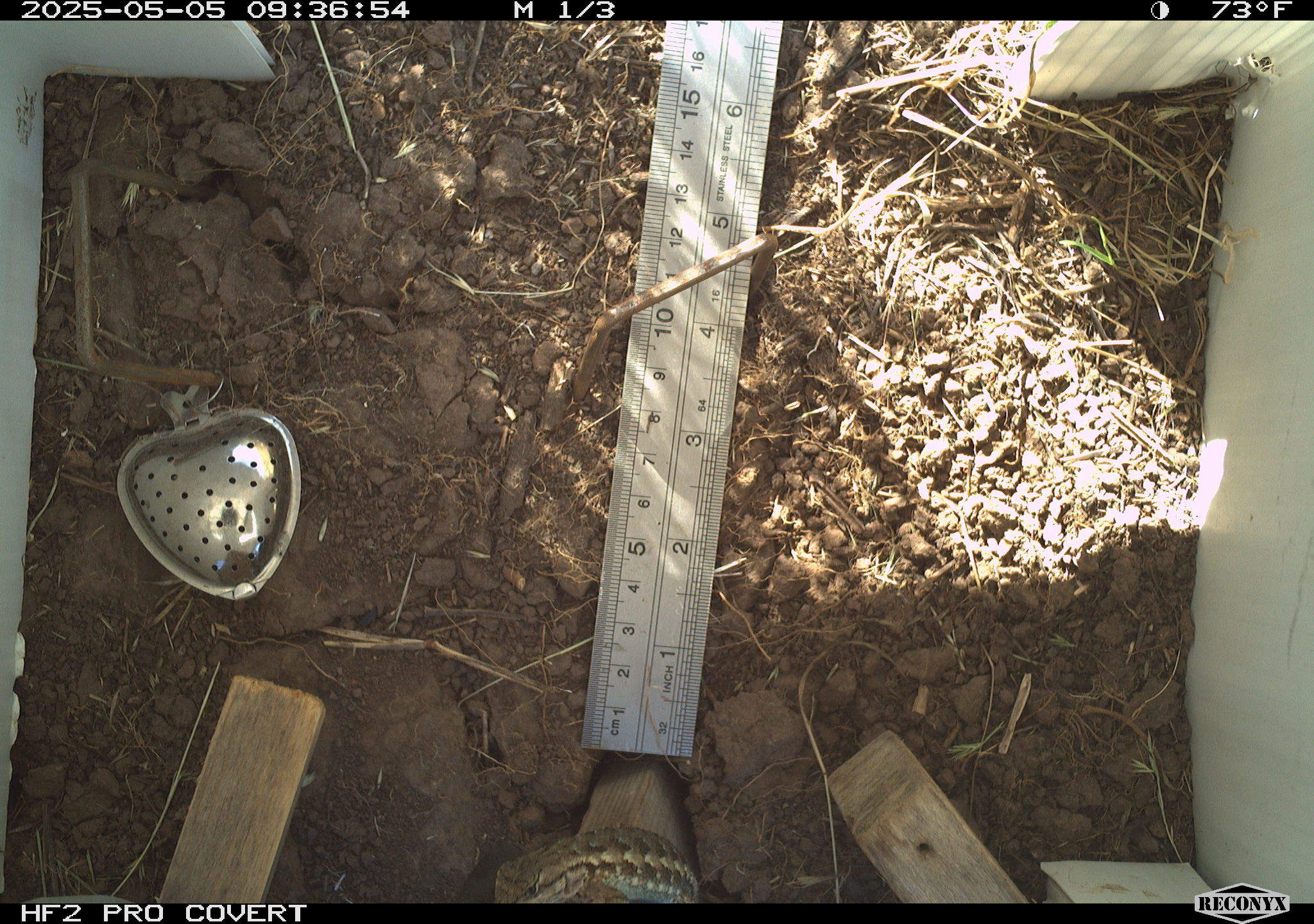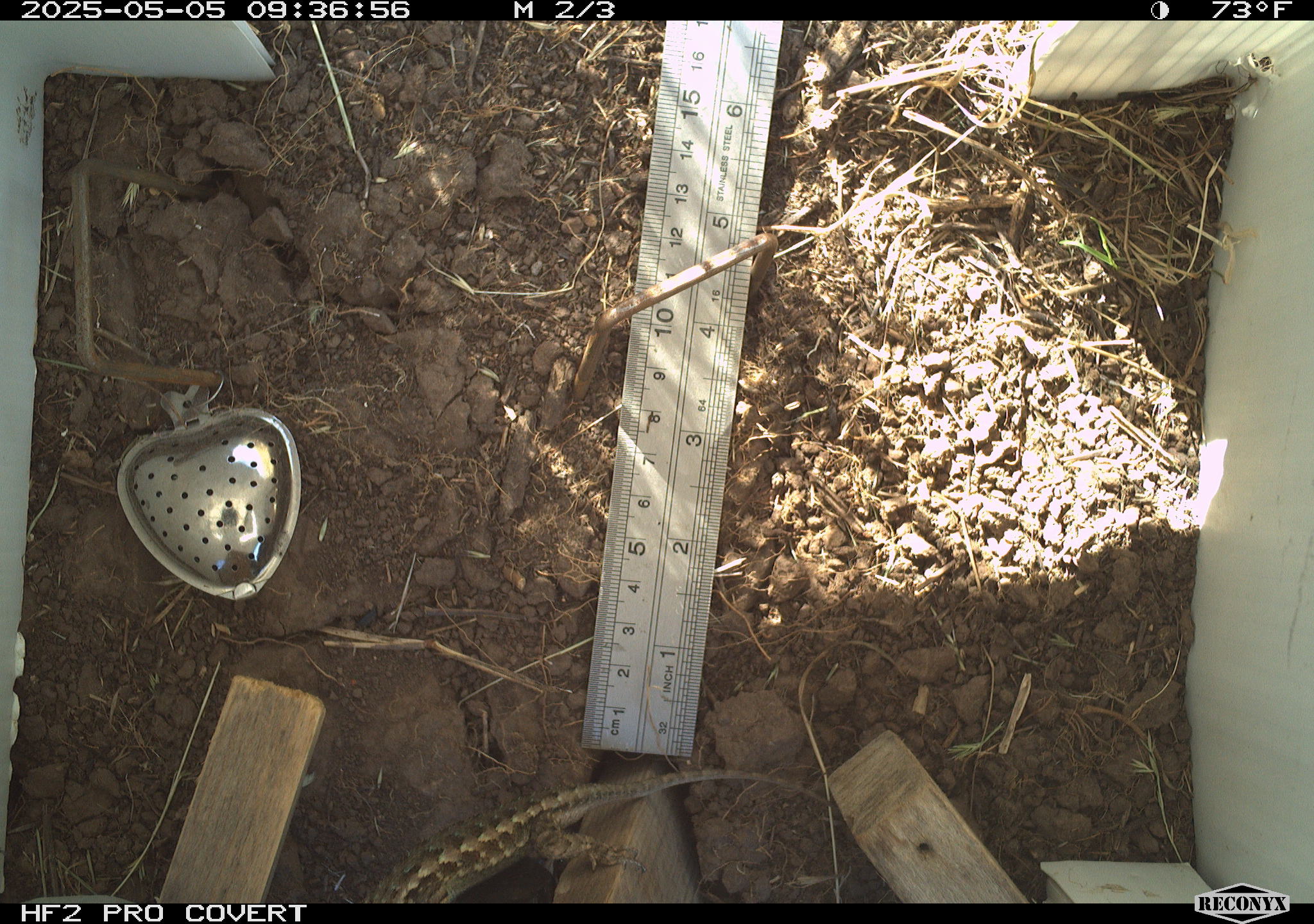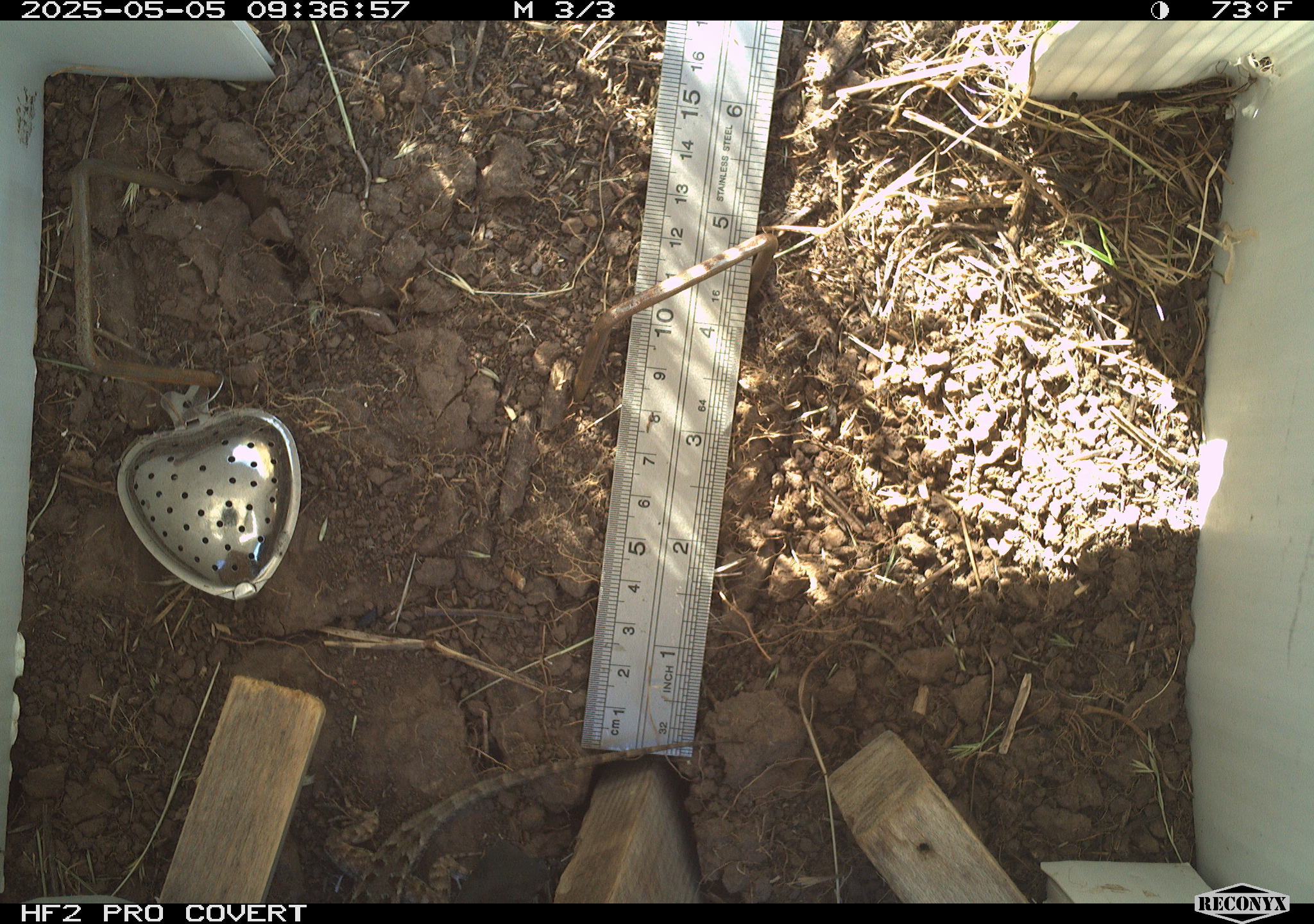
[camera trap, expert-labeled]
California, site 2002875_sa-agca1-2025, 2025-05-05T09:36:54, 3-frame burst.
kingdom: Animalia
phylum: Chordata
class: Reptilia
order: Squamata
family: Phrynosomatidae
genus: Sceloporus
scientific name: Sceloporus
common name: spiny lizards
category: sceloporus species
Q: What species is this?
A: Sceloporus species (spiny lizards) (Sceloporus).